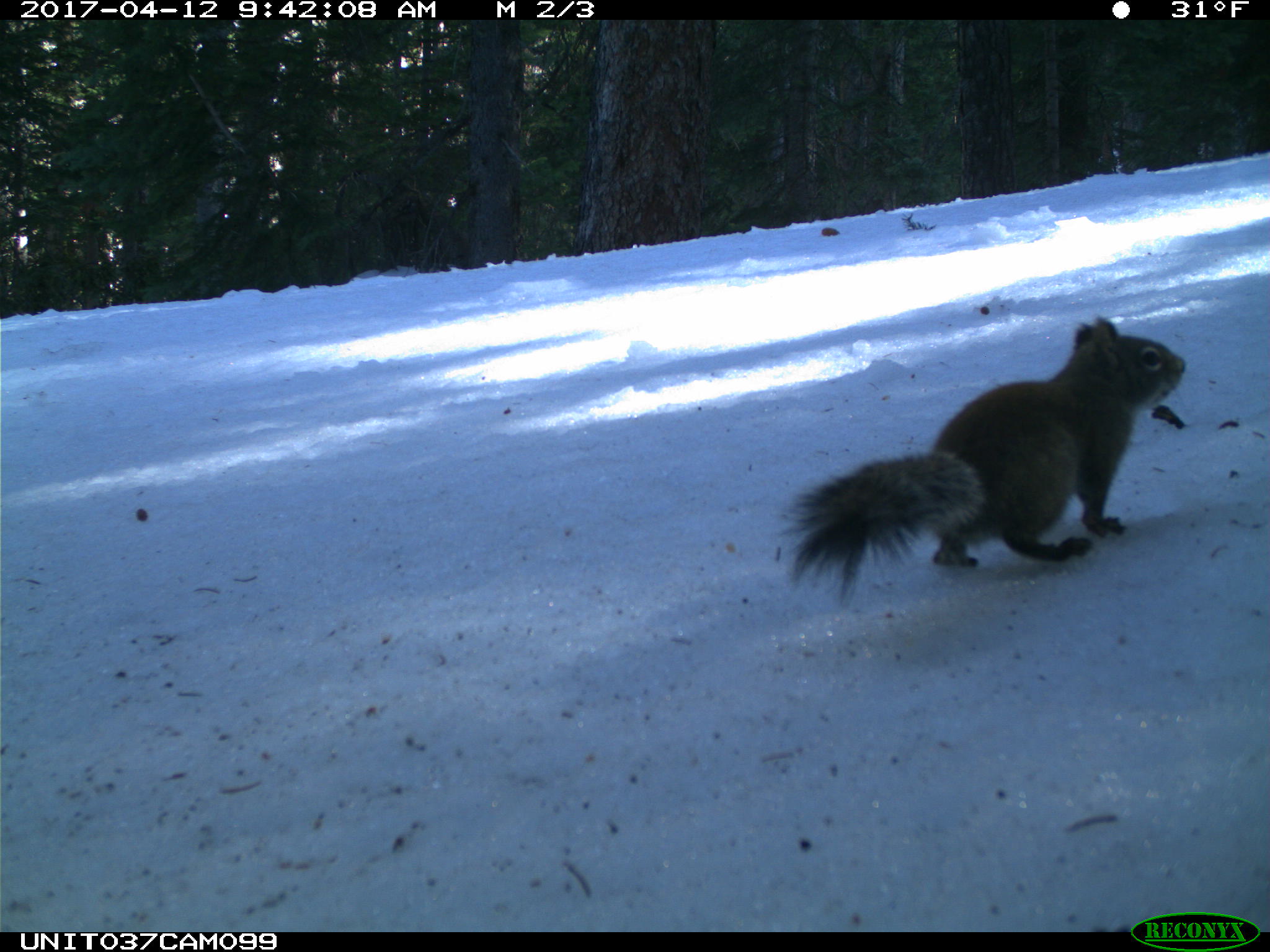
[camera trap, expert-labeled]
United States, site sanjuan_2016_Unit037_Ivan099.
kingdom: Animalia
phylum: Chordata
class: Mammalia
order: Rodentia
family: Sciuridae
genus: Tamiasciurus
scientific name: Tamiasciurus hudsonicus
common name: american red squirrel